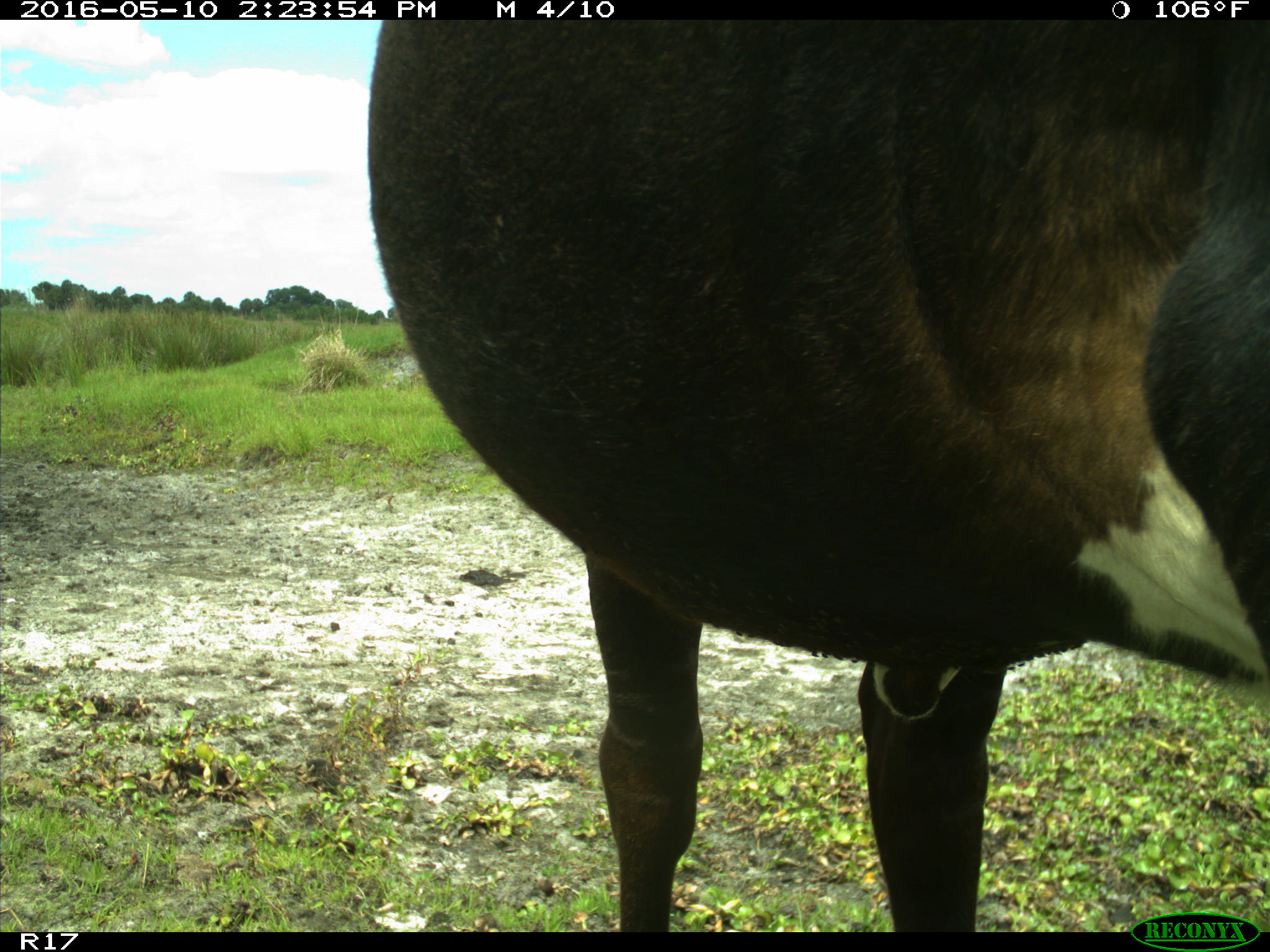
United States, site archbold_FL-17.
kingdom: Animalia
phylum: Chordata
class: Mammalia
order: Artiodactyla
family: Bovidae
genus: Bos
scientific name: Bos taurus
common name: domestic cow